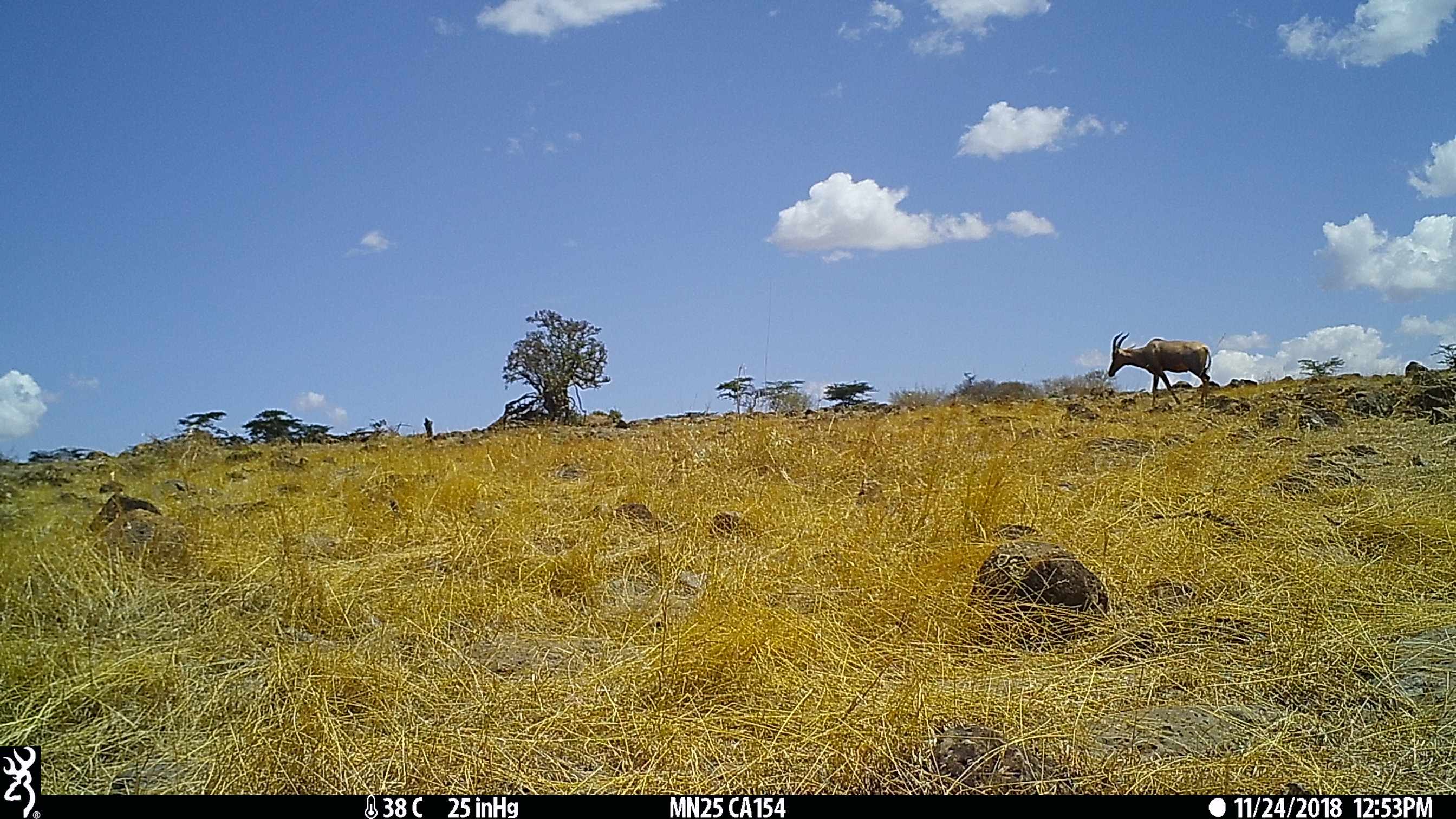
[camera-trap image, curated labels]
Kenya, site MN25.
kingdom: Animalia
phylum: Chordata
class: Mammalia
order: Artiodactyla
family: Bovidae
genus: Damaliscus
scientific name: Damaliscus lunatus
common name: topi